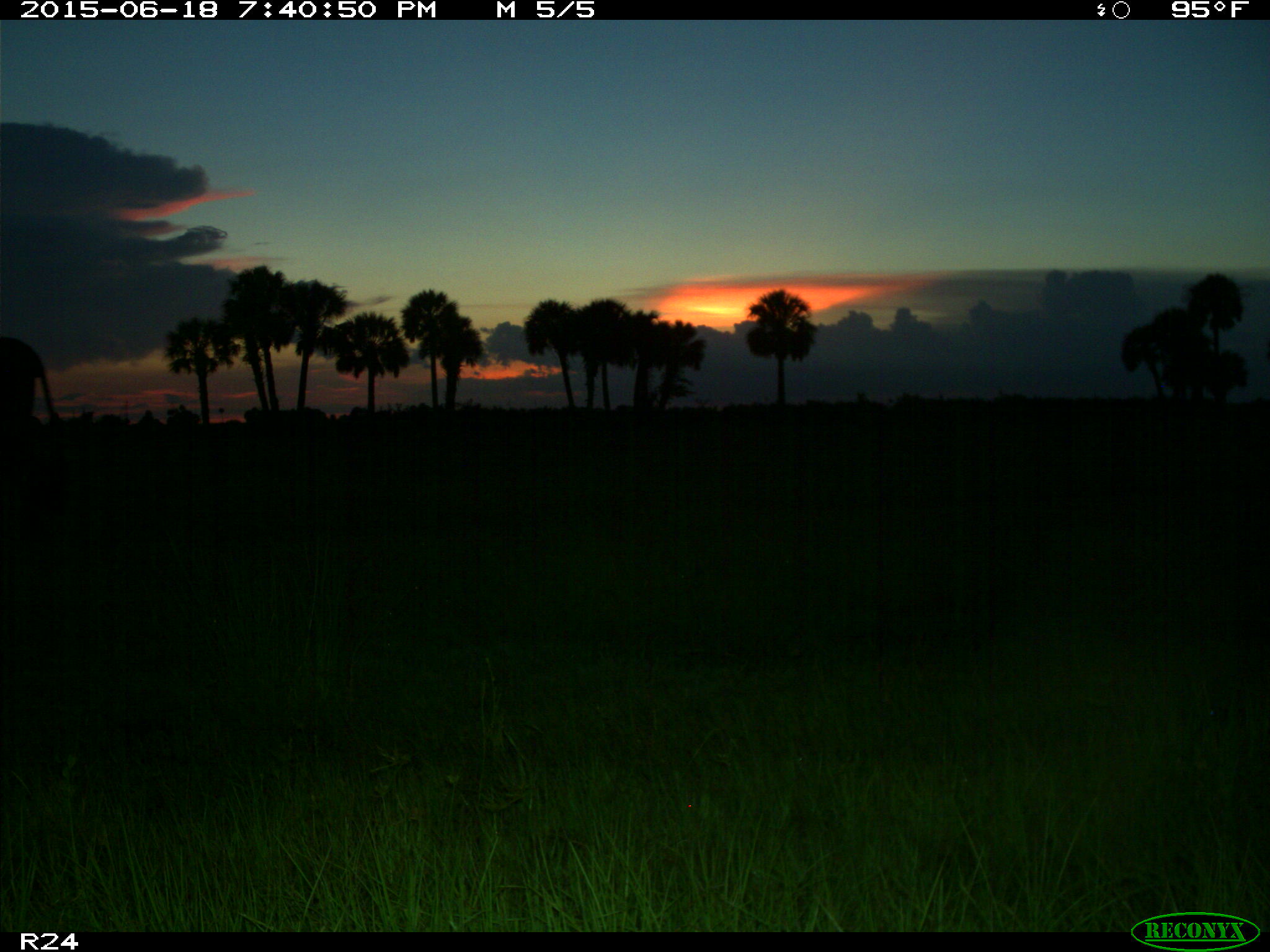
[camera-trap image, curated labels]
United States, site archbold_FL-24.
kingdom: Animalia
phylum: Chordata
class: Mammalia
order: Artiodactyla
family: Bovidae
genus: Bos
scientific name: Bos taurus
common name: domestic cow